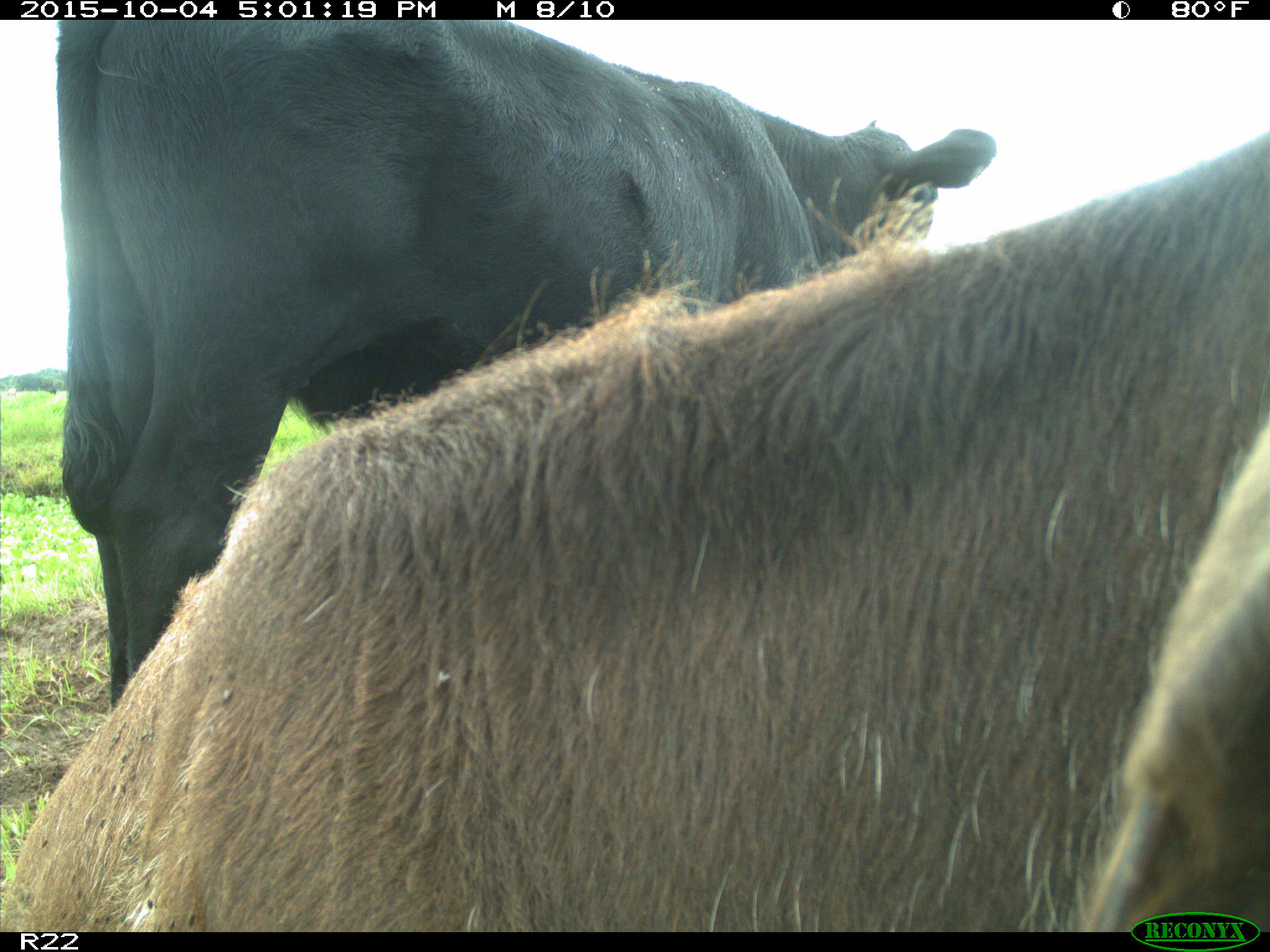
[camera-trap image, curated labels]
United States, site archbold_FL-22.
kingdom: Animalia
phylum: Chordata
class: Mammalia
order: Artiodactyla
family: Bovidae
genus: Bos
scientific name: Bos taurus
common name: domestic cow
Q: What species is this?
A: Bos taurus (domestic cow).